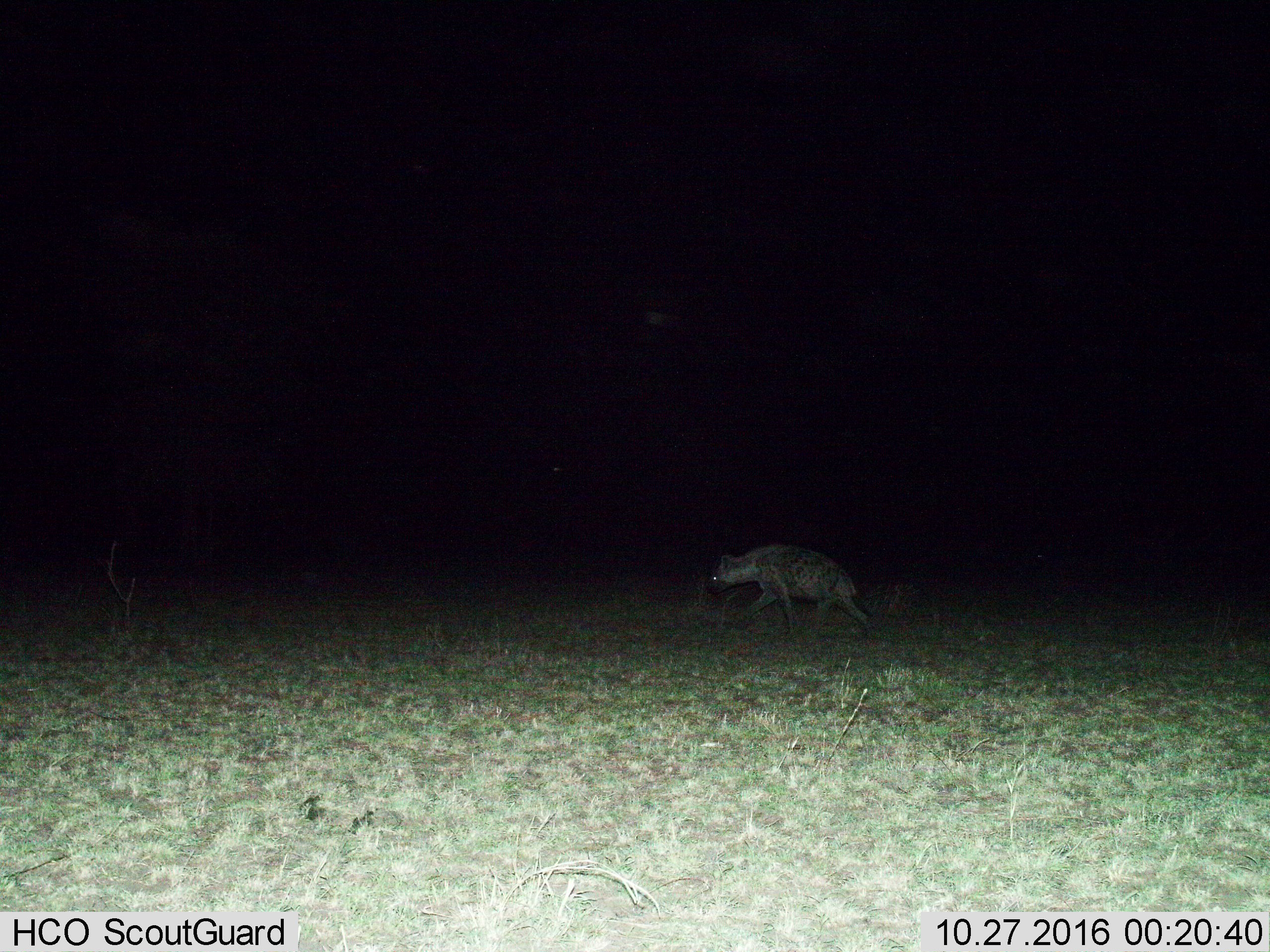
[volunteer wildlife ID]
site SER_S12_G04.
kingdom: Animalia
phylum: Chordata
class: Mammalia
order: Carnivora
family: Hyaenidae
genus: Crocuta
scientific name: Crocuta crocuta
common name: spotted hyena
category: hyenaspotted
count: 1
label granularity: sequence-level